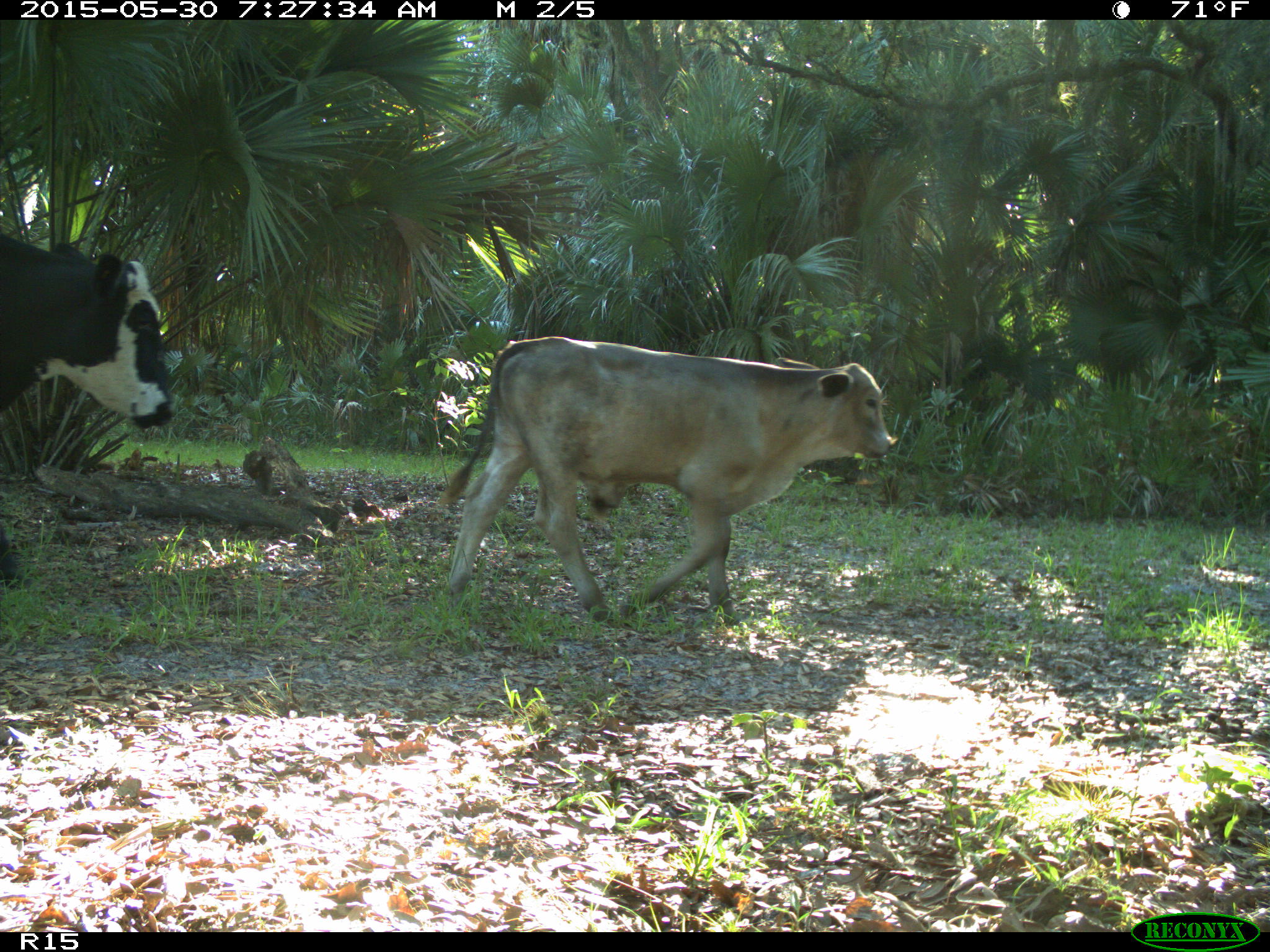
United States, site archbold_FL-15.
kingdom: Animalia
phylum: Chordata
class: Mammalia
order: Artiodactyla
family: Bovidae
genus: Bos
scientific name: Bos taurus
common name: domestic cow